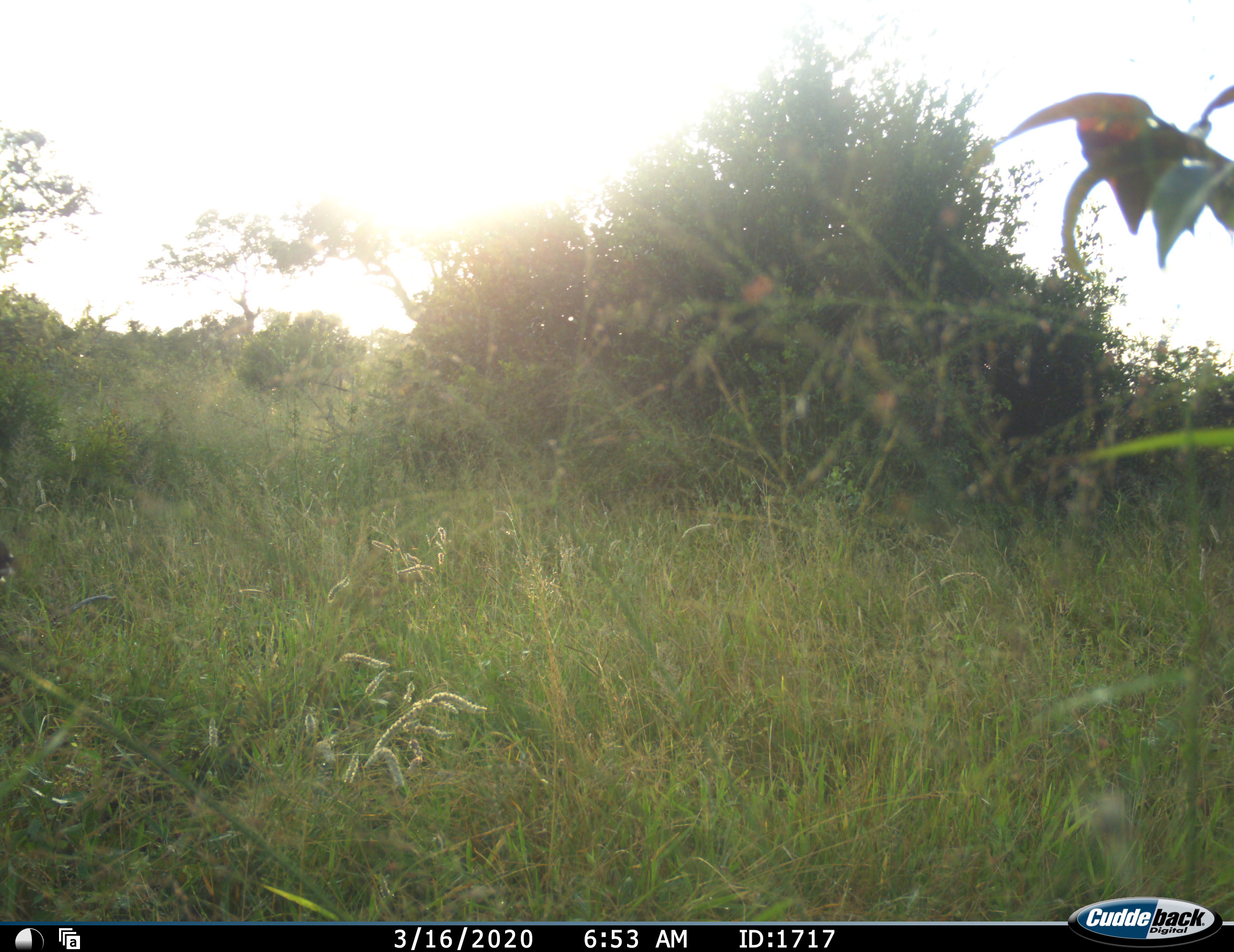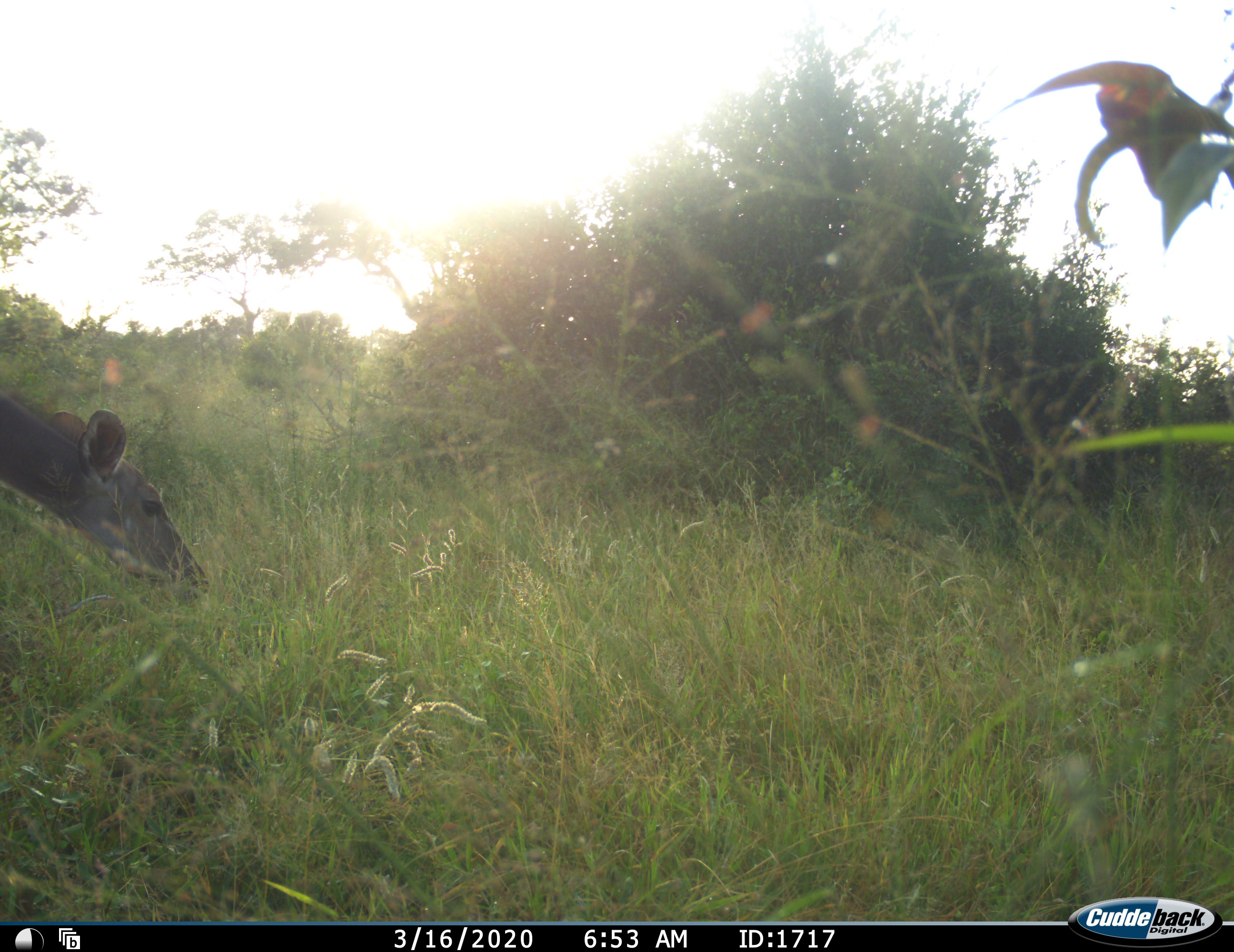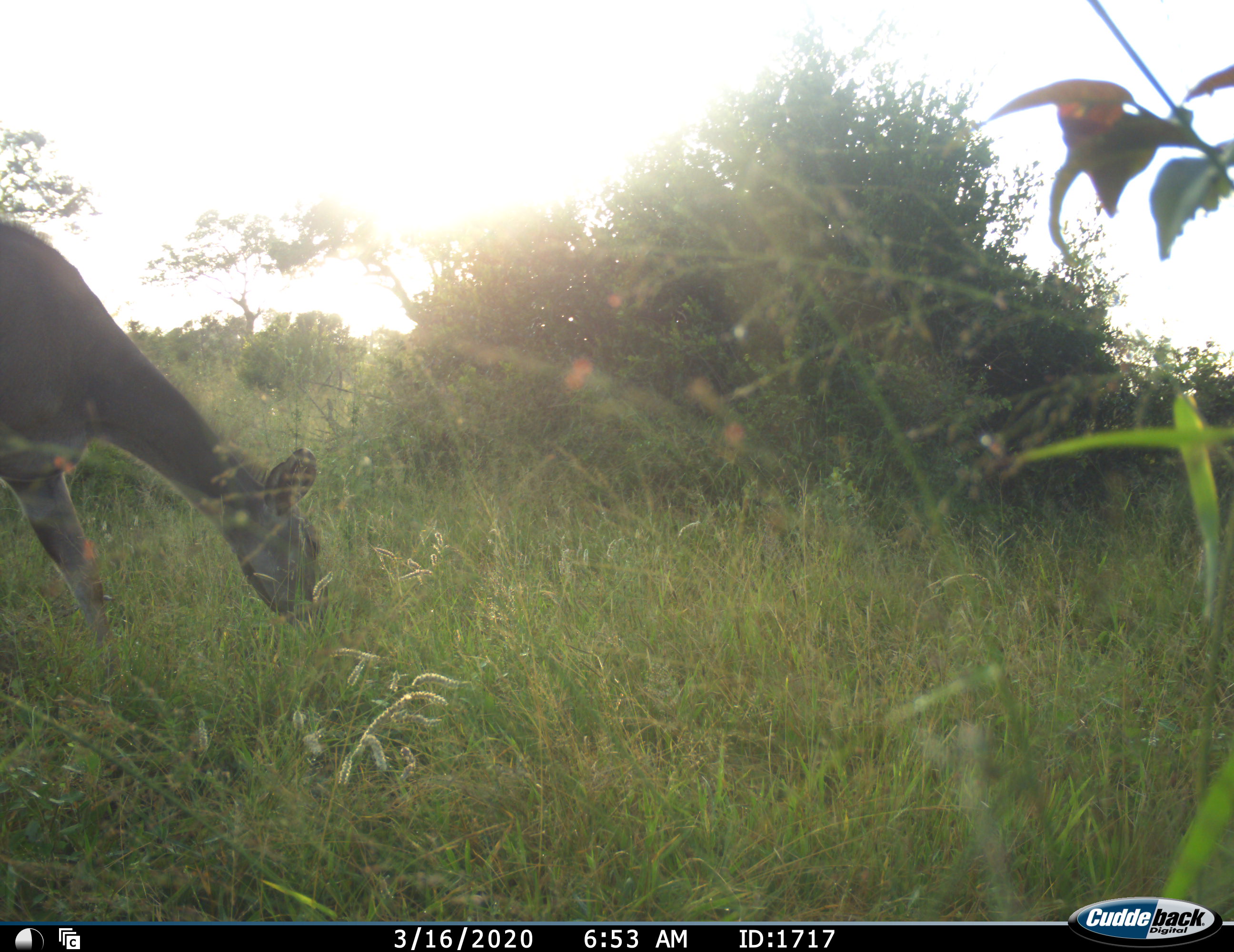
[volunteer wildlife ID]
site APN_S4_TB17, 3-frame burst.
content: unidentified animal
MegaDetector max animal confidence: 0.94